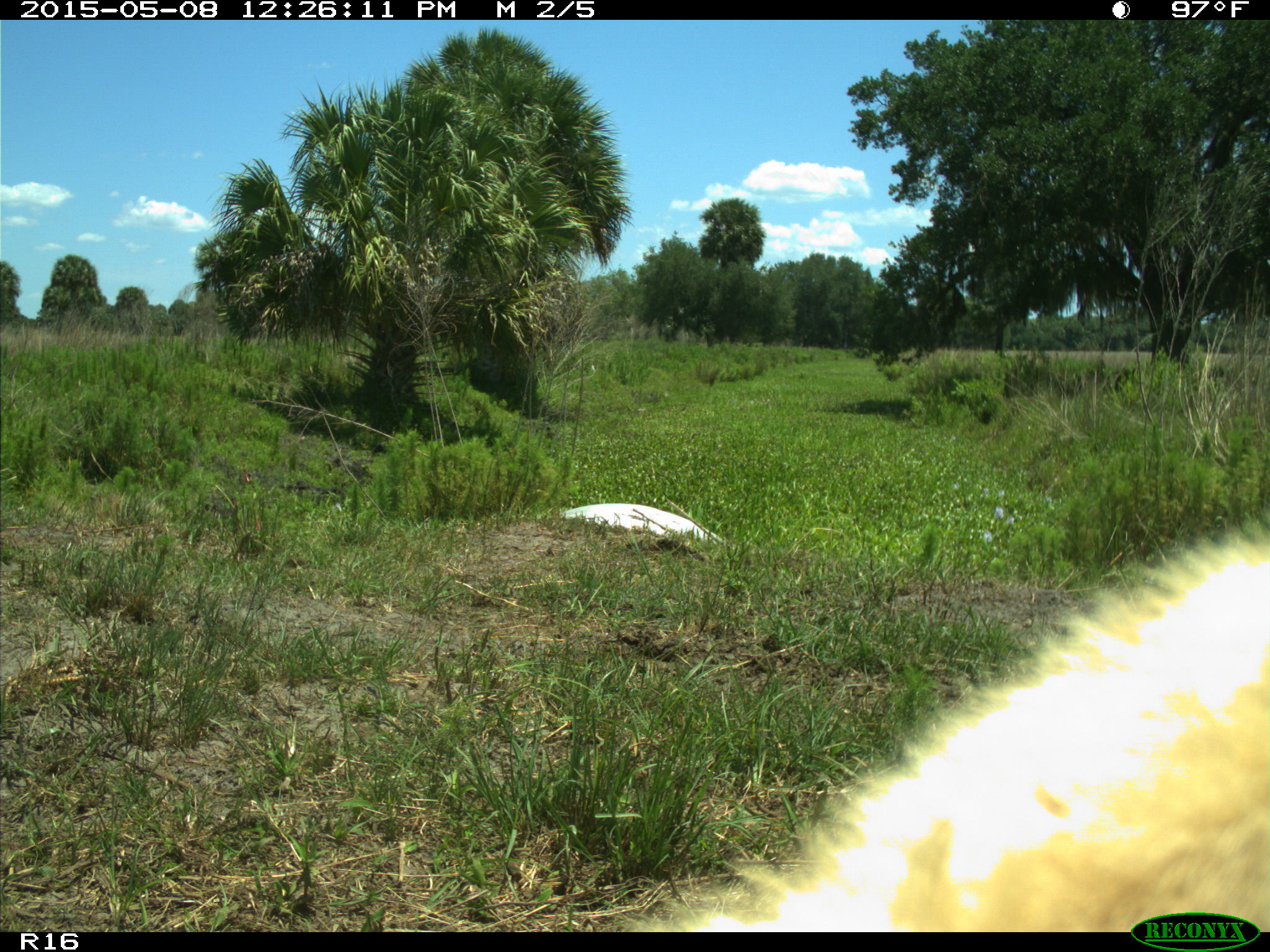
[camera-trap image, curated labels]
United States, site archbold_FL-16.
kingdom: Animalia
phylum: Chordata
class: Mammalia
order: Artiodactyla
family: Bovidae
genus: Bos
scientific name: Bos taurus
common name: domestic cow